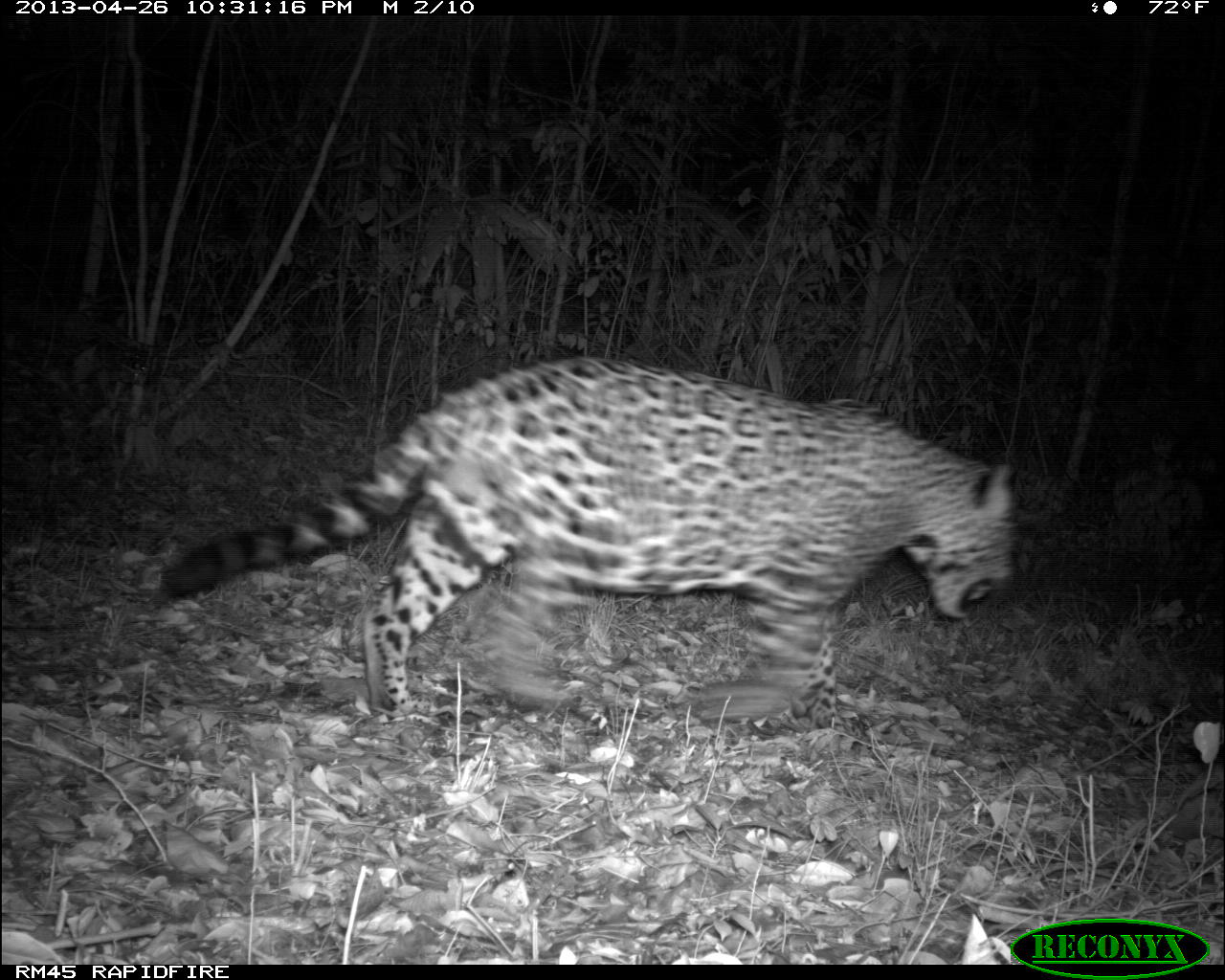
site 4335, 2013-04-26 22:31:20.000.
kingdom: Animalia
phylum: Chordata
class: Mammalia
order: Carnivora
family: Felidae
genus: Panthera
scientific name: Panthera onca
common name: jaguar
Panthera onca (jaguar), count 1, sex male.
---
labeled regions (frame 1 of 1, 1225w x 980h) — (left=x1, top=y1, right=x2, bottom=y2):
panthera onca: (left=157, top=355, right=1020, bottom=724)